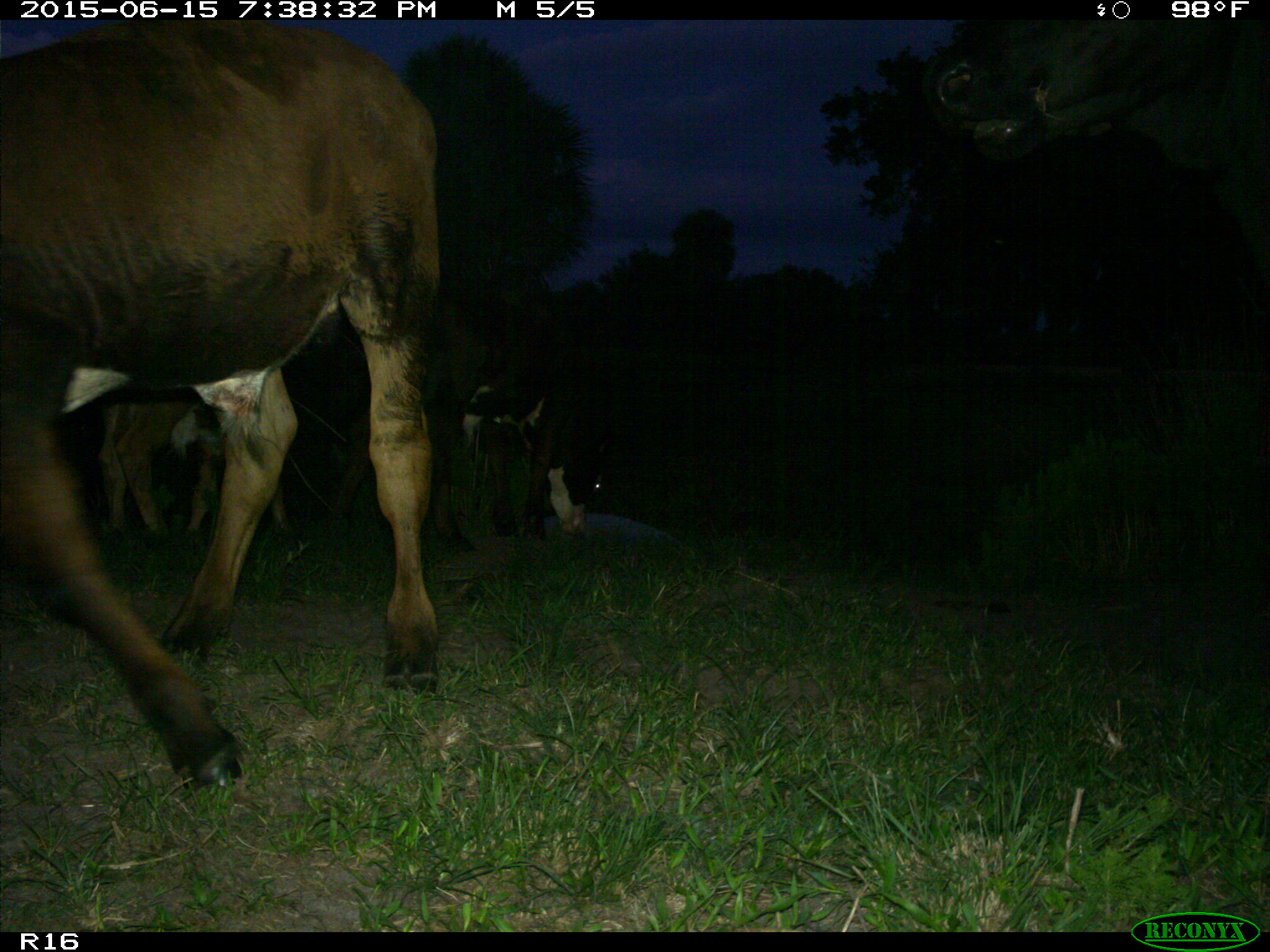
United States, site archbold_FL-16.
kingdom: Animalia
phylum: Chordata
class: Mammalia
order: Artiodactyla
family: Bovidae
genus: Bos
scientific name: Bos taurus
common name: domestic cow